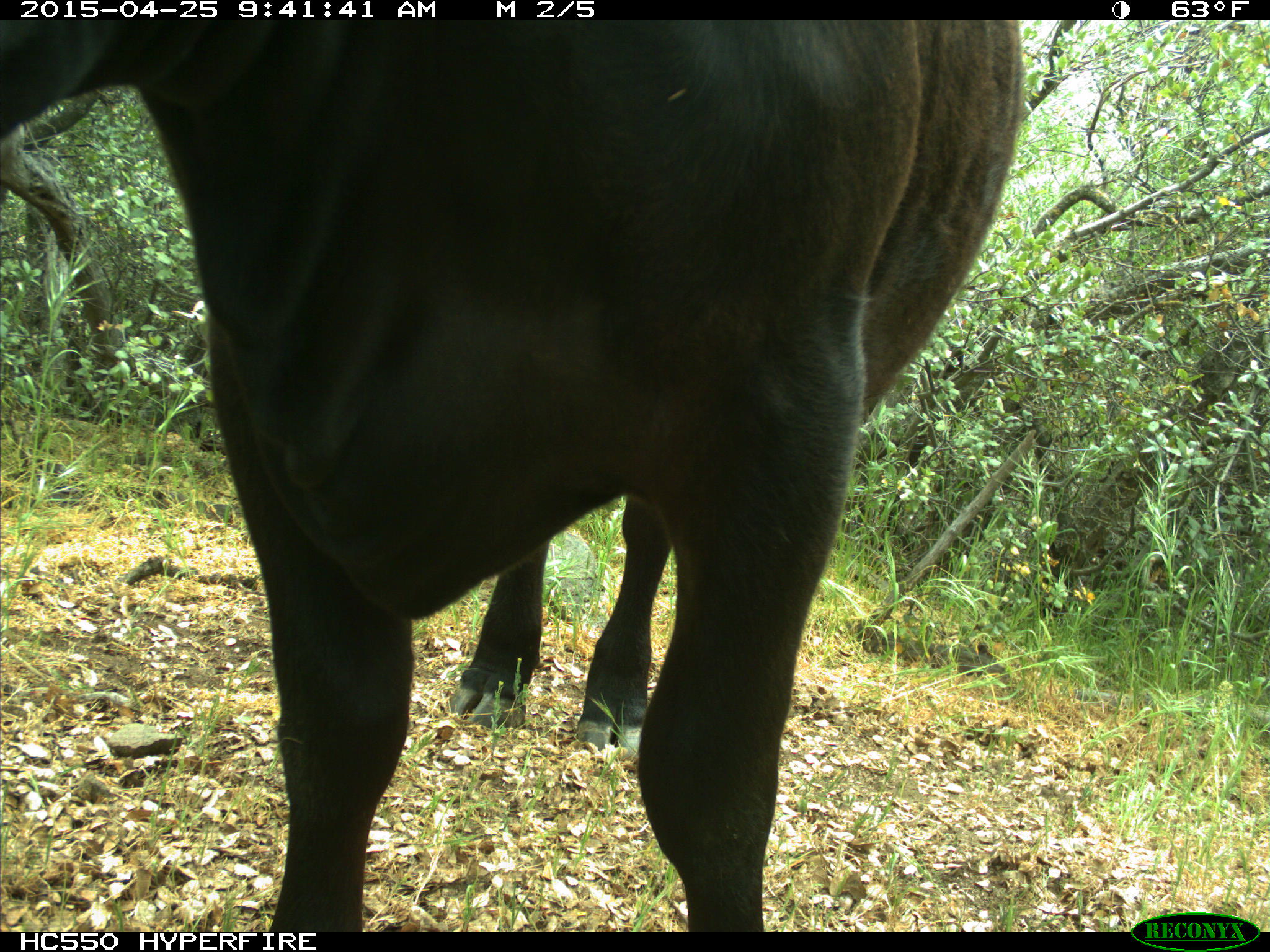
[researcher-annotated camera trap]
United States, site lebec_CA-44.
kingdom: Animalia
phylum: Chordata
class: Mammalia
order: Artiodactyla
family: Suidae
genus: Sus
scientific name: Sus scrofa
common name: wild boar